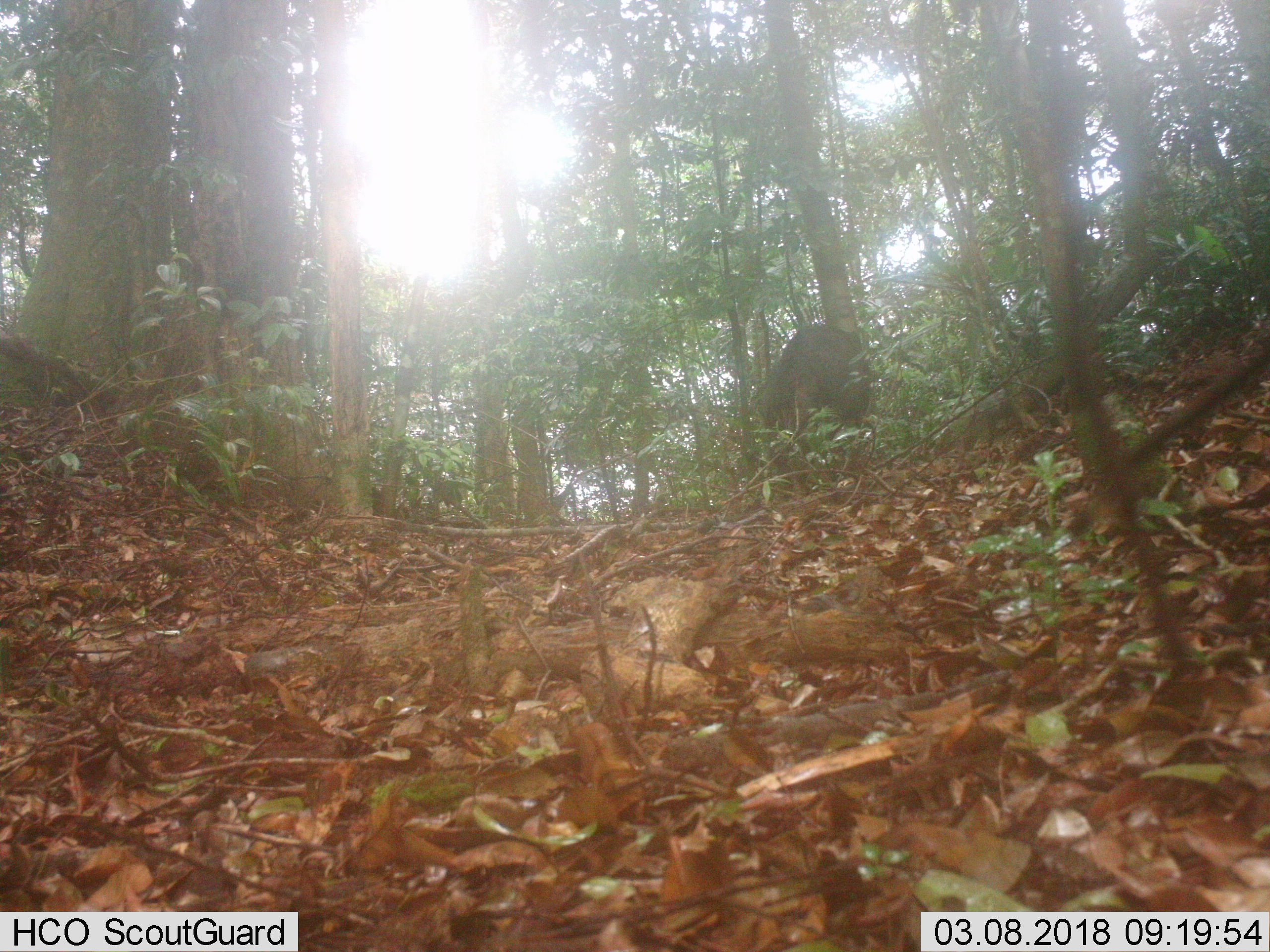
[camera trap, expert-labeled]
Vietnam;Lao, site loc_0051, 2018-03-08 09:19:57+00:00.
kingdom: Animalia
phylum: Chordata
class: Mammalia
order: Artiodactyla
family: Suidae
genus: Sus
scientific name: Sus scrofa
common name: eurasian wild pig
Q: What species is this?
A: Eurasian wild pig (Sus scrofa).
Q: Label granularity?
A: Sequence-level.